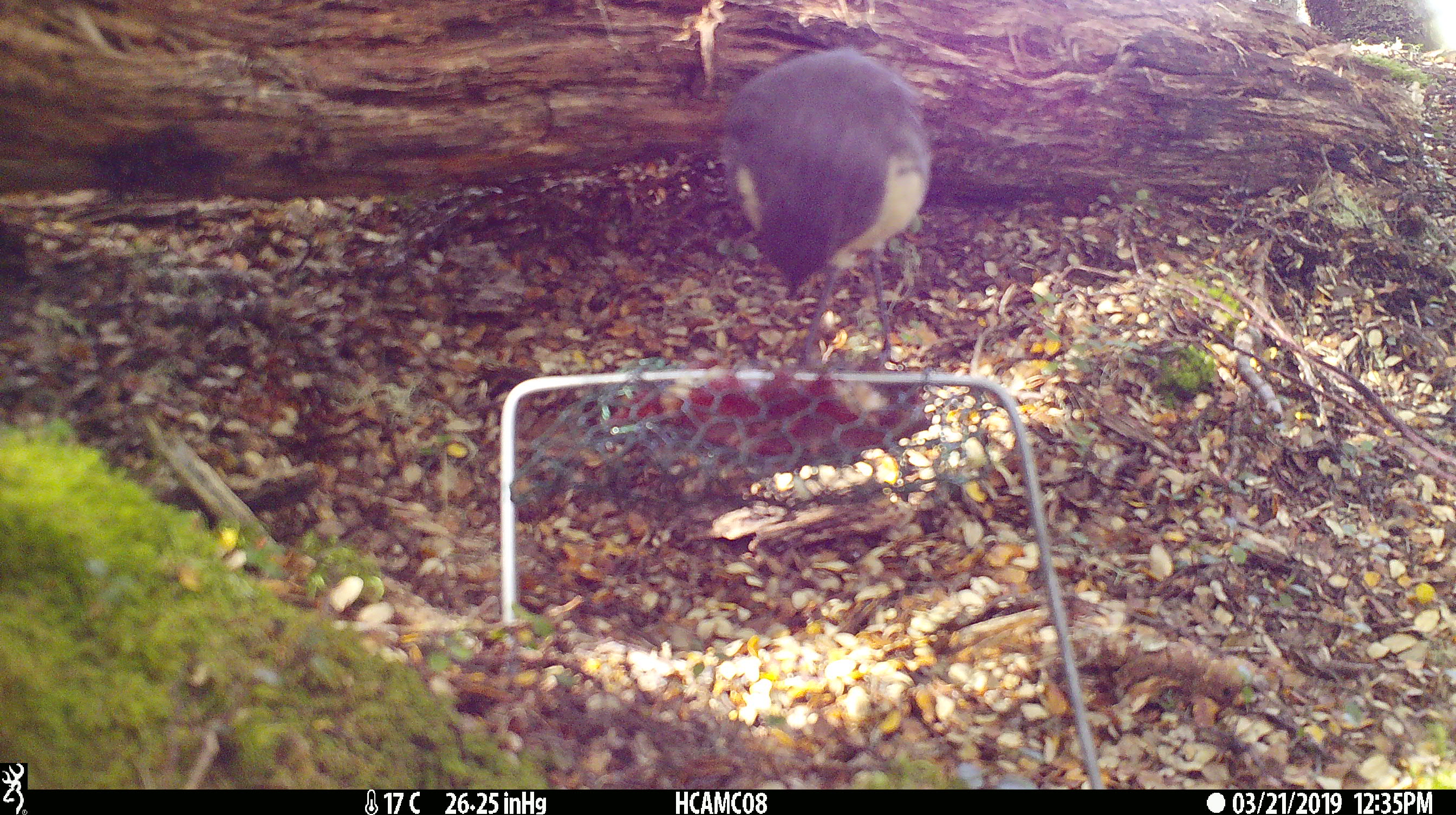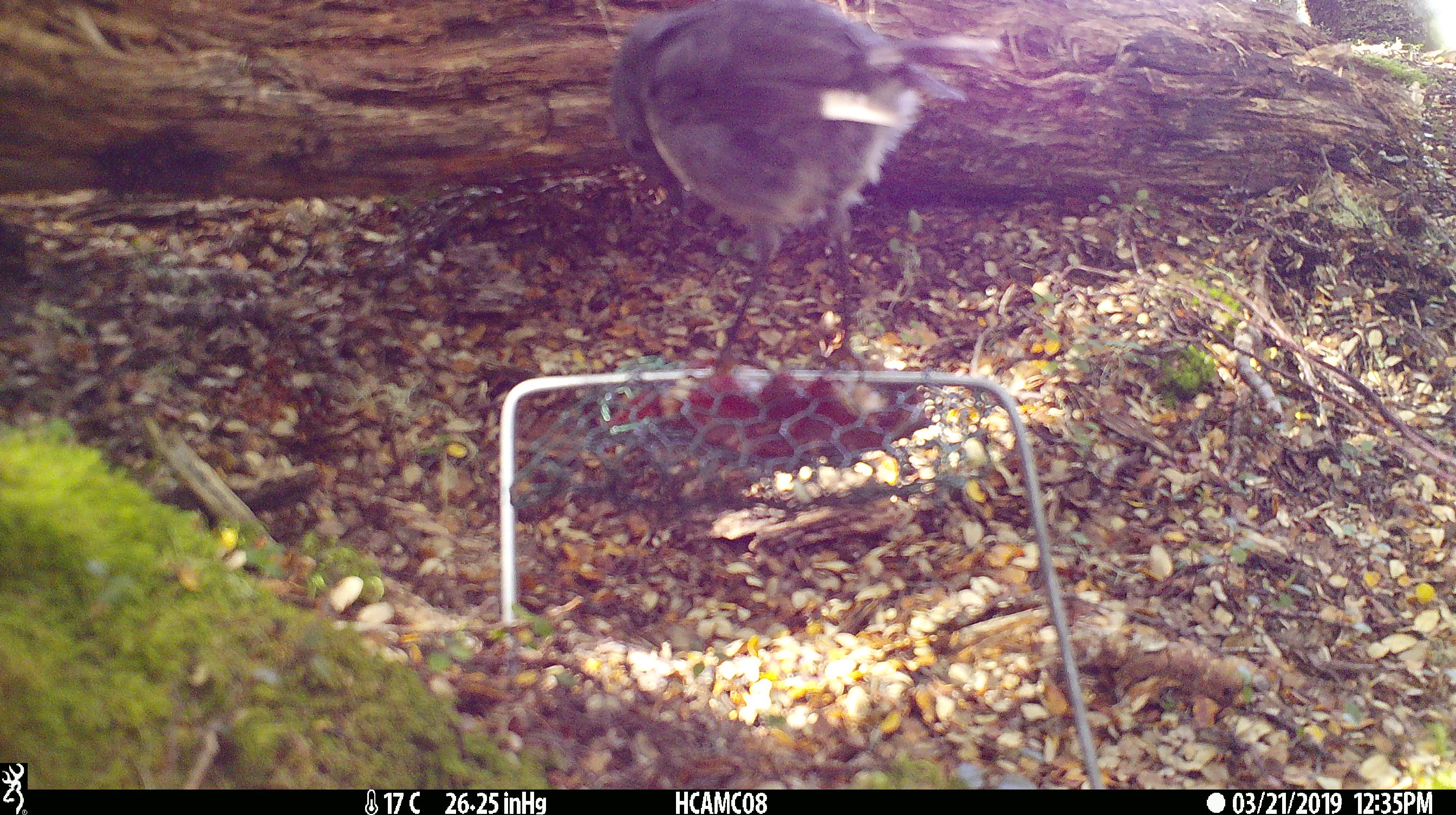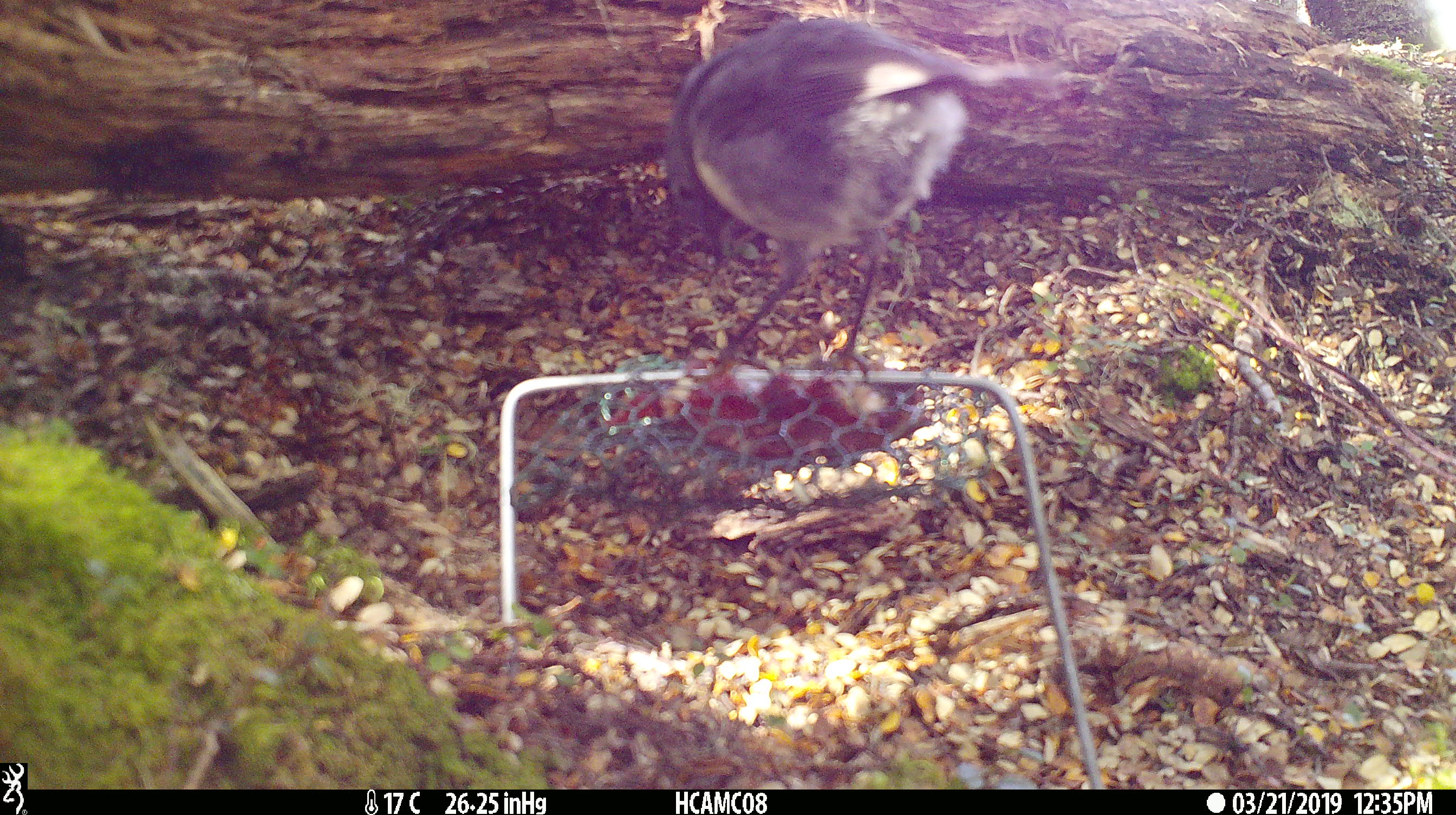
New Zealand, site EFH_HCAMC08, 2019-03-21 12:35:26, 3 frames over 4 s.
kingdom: Animalia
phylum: Chordata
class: Aves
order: Passeriformes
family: Petroicidae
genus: Petroica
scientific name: Petroica australis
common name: new zealand robin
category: robin